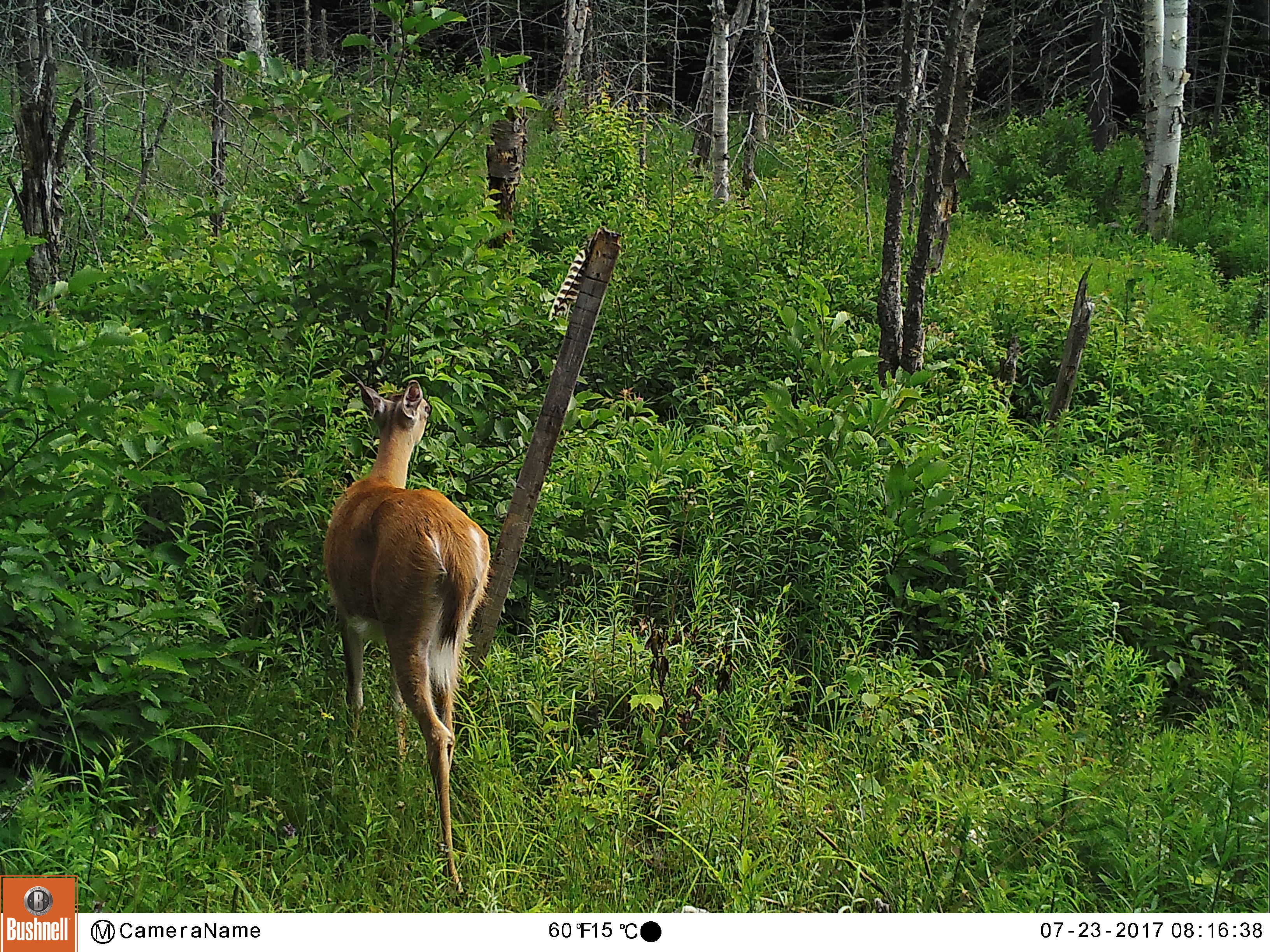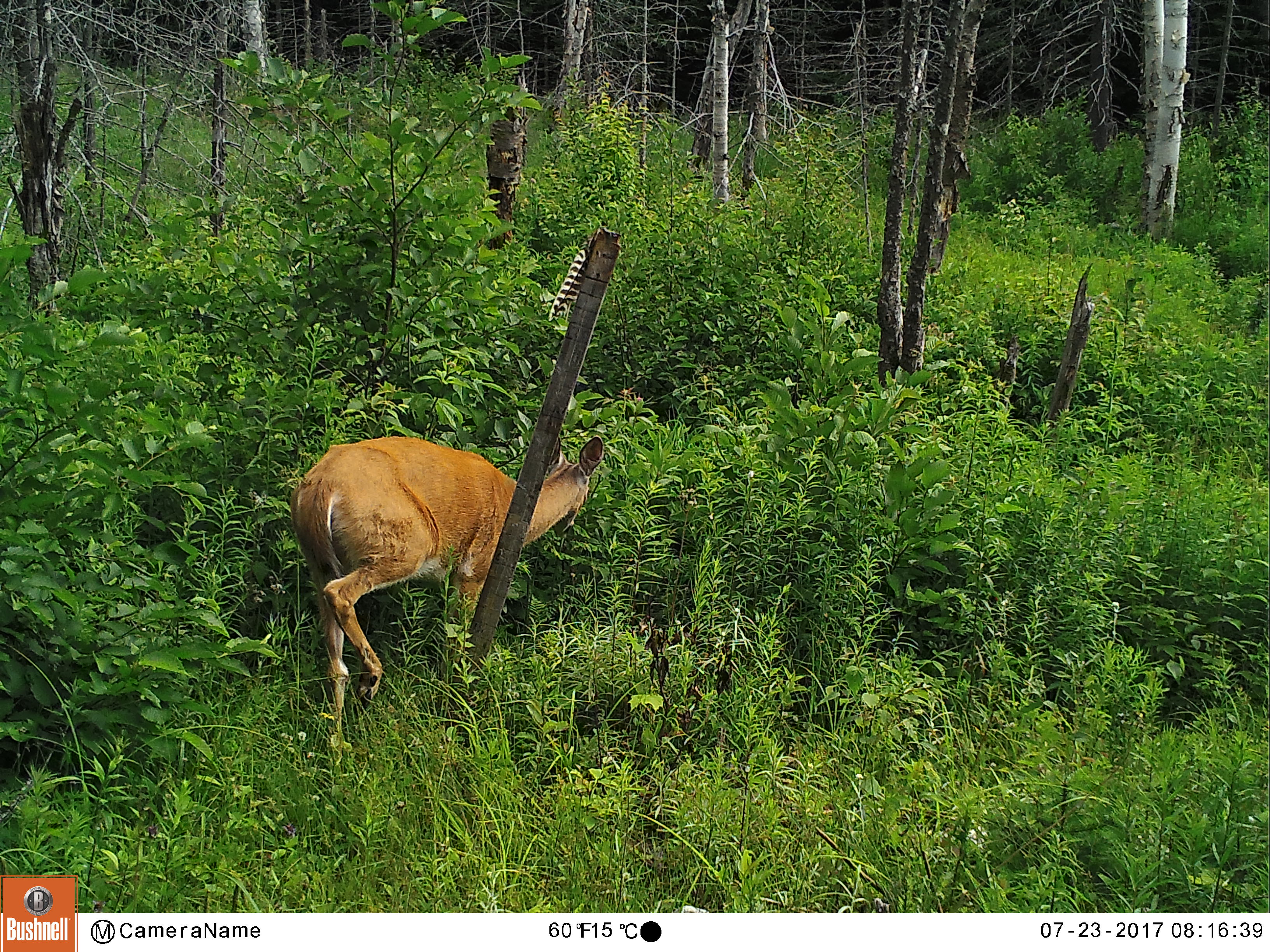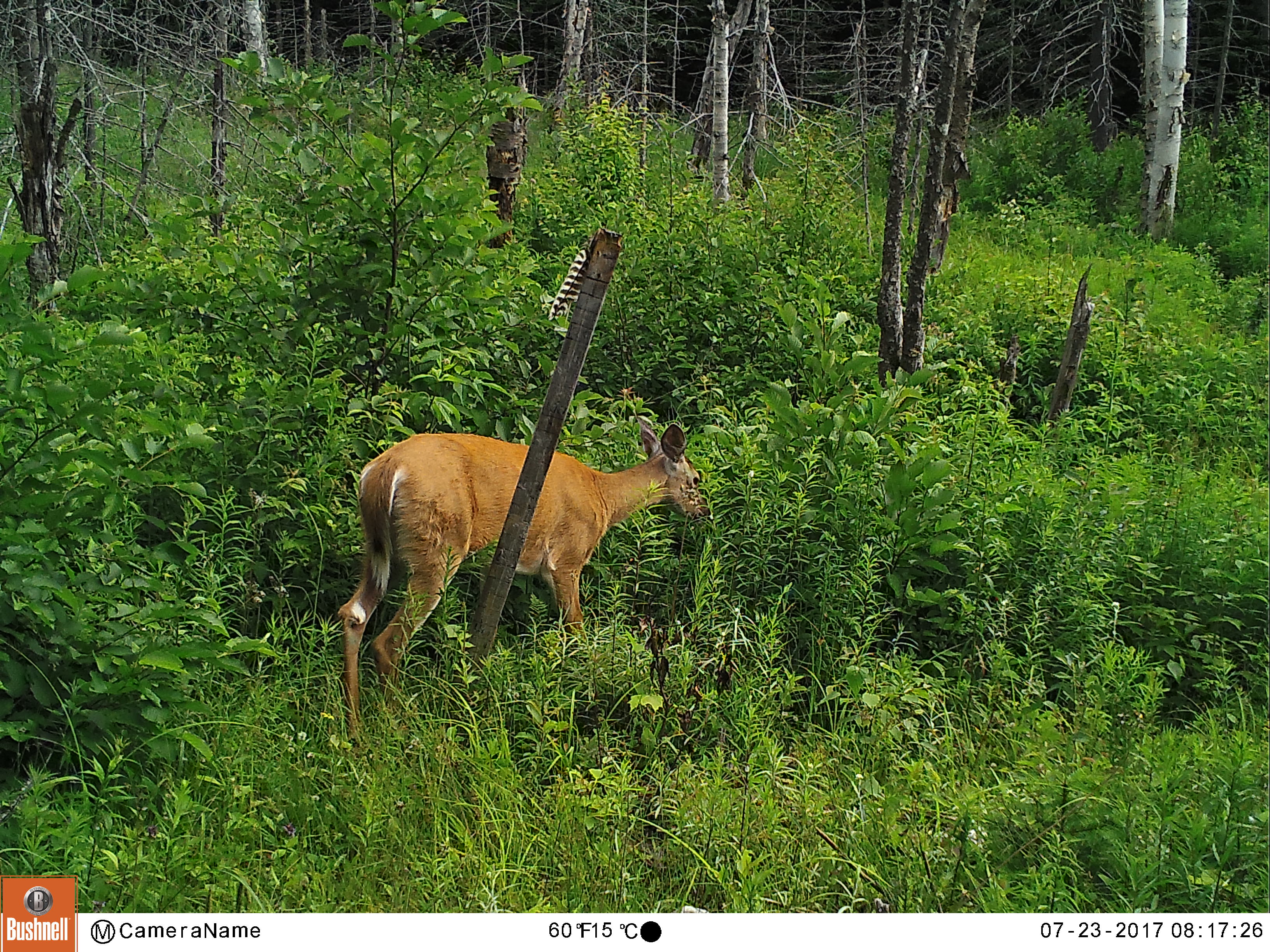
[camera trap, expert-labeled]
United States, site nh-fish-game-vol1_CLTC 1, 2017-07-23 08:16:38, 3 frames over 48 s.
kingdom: Animalia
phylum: Chordata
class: Mammalia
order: Artiodactyla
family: Cervidae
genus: Odocoileus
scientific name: Odocoileus virginianus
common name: white-tailed deer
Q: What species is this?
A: White-tailed deer (Odocoileus virginianus).